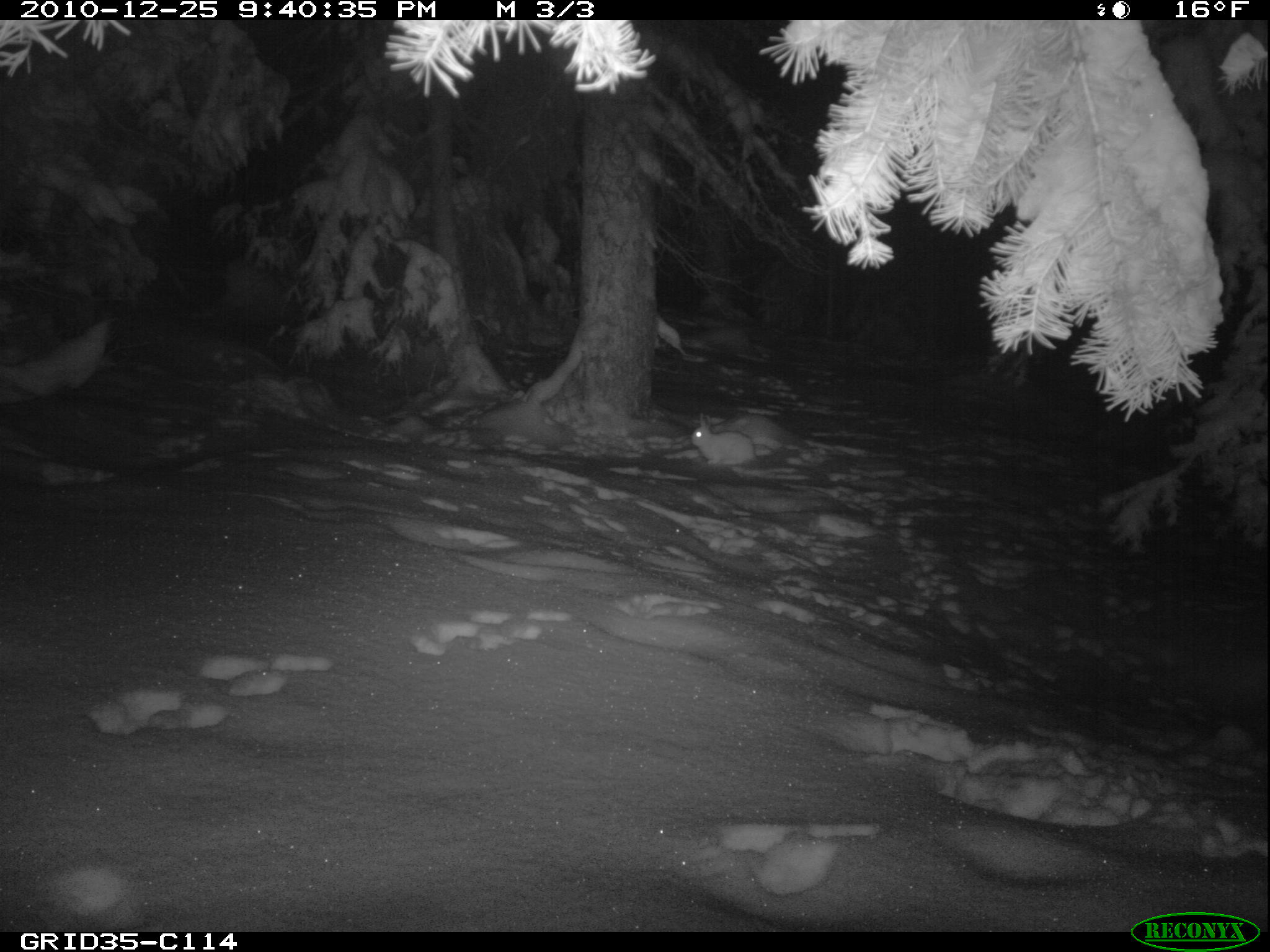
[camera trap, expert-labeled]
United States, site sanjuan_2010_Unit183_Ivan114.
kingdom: Animalia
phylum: Chordata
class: Mammalia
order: Lagomorpha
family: Leporidae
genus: Lepus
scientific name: Lepus americanus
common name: snowshoe hare